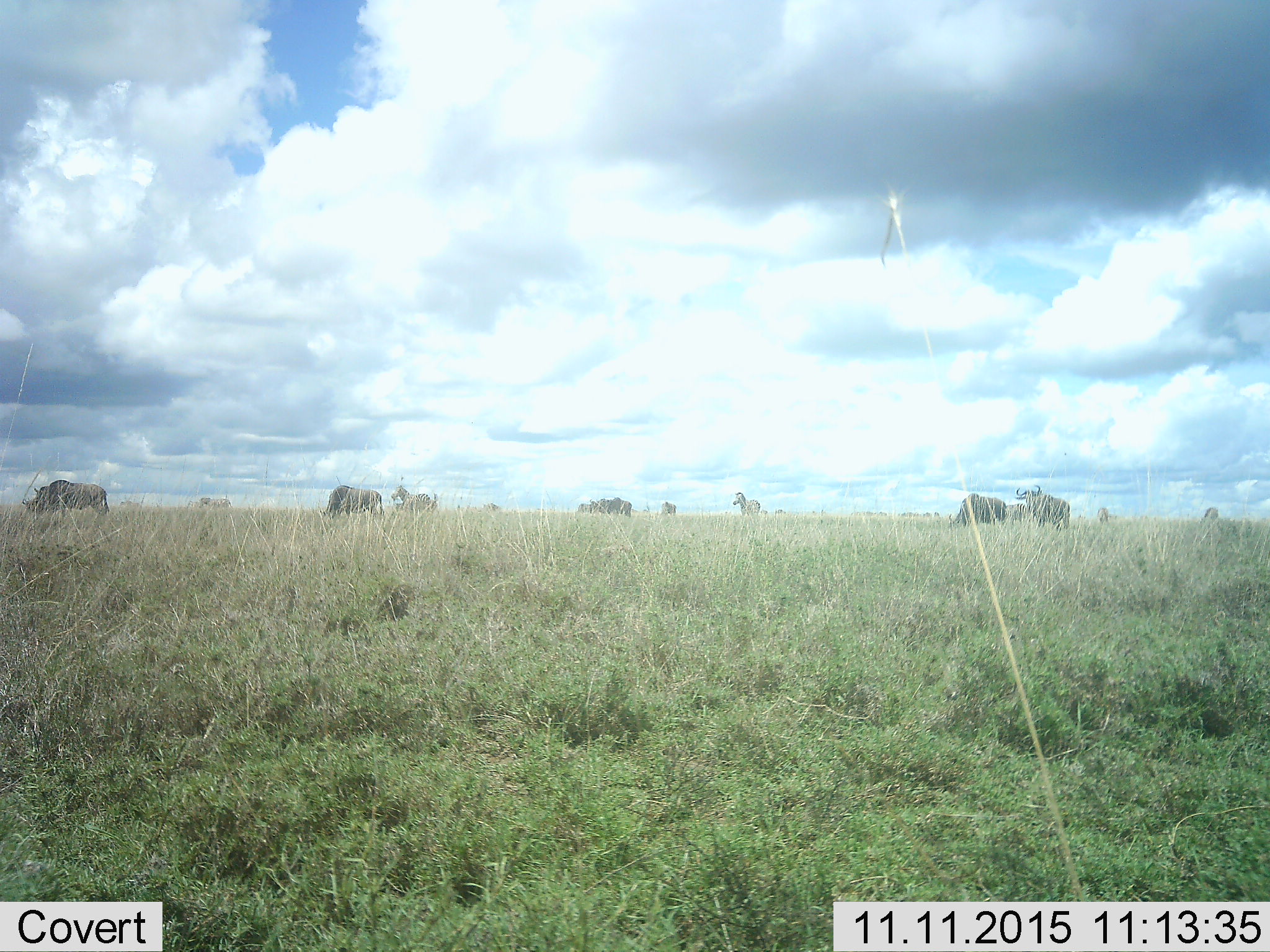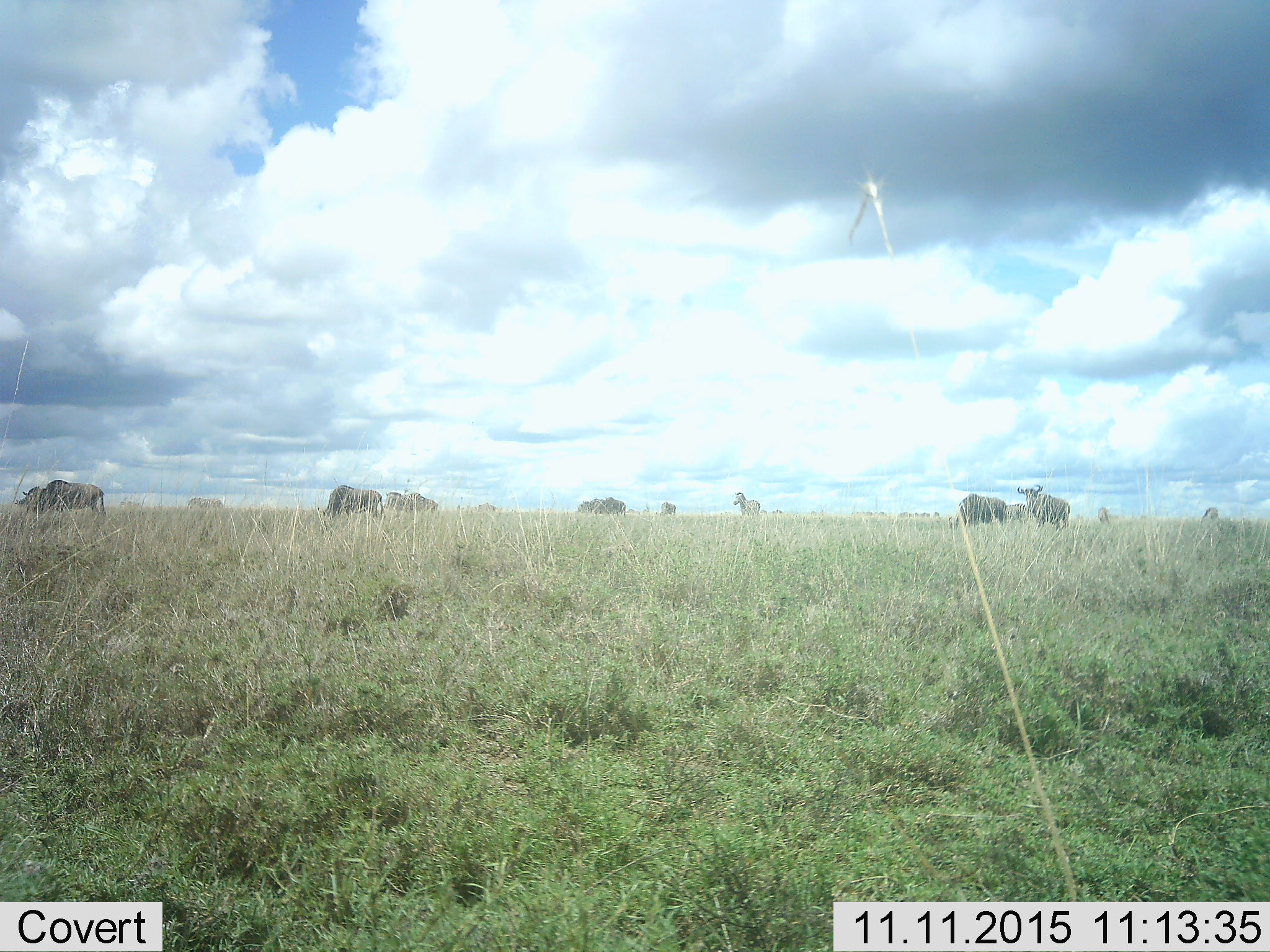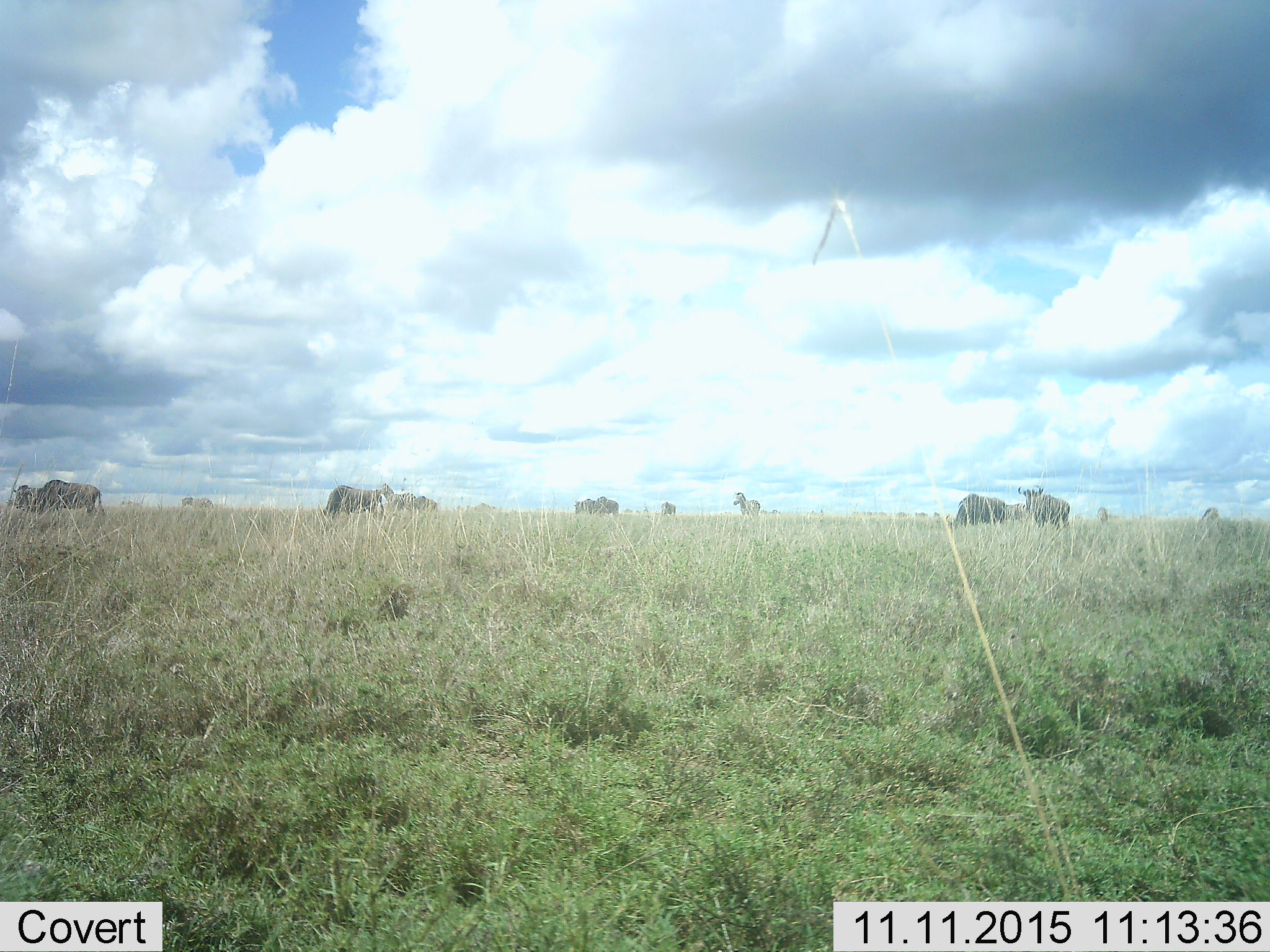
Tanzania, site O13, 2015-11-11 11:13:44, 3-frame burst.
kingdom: Animalia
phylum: Chordata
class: Mammalia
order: Artiodactyla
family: Bovidae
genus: Connochaetes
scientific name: Connochaetes taurinus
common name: blue wildebeest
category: wildebeest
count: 10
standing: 71%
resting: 0%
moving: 29%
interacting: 0%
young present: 0%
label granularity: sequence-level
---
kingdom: Animalia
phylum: Chordata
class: Mammalia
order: Perissodactyla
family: Equidae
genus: Equus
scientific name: Equus quagga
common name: plains zebra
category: zebra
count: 4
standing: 50%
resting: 0%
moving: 50%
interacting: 0%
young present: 0%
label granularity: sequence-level